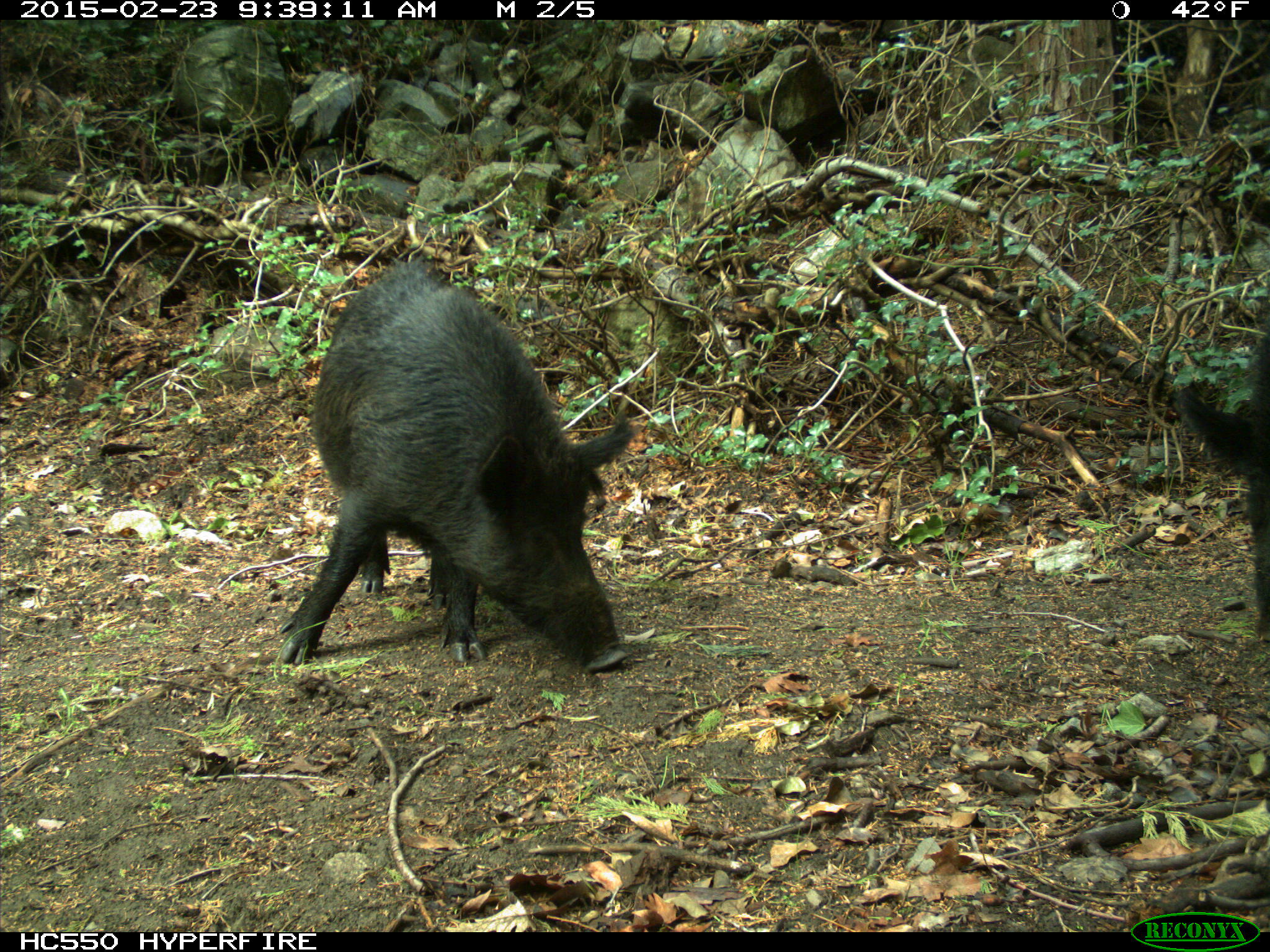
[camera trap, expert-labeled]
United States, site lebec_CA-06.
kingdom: Animalia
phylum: Chordata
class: Mammalia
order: Artiodactyla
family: Suidae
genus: Sus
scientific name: Sus scrofa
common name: wild boar